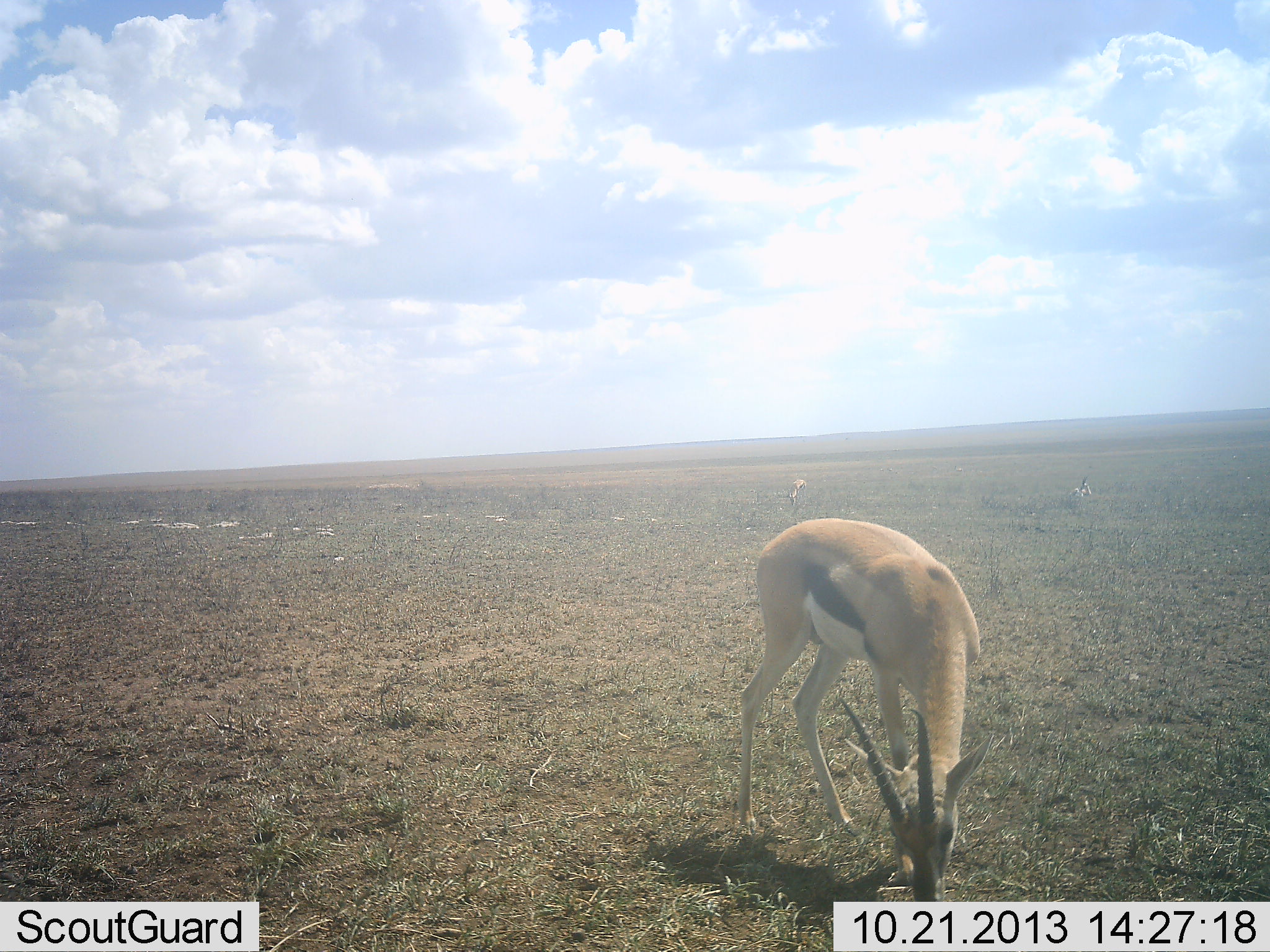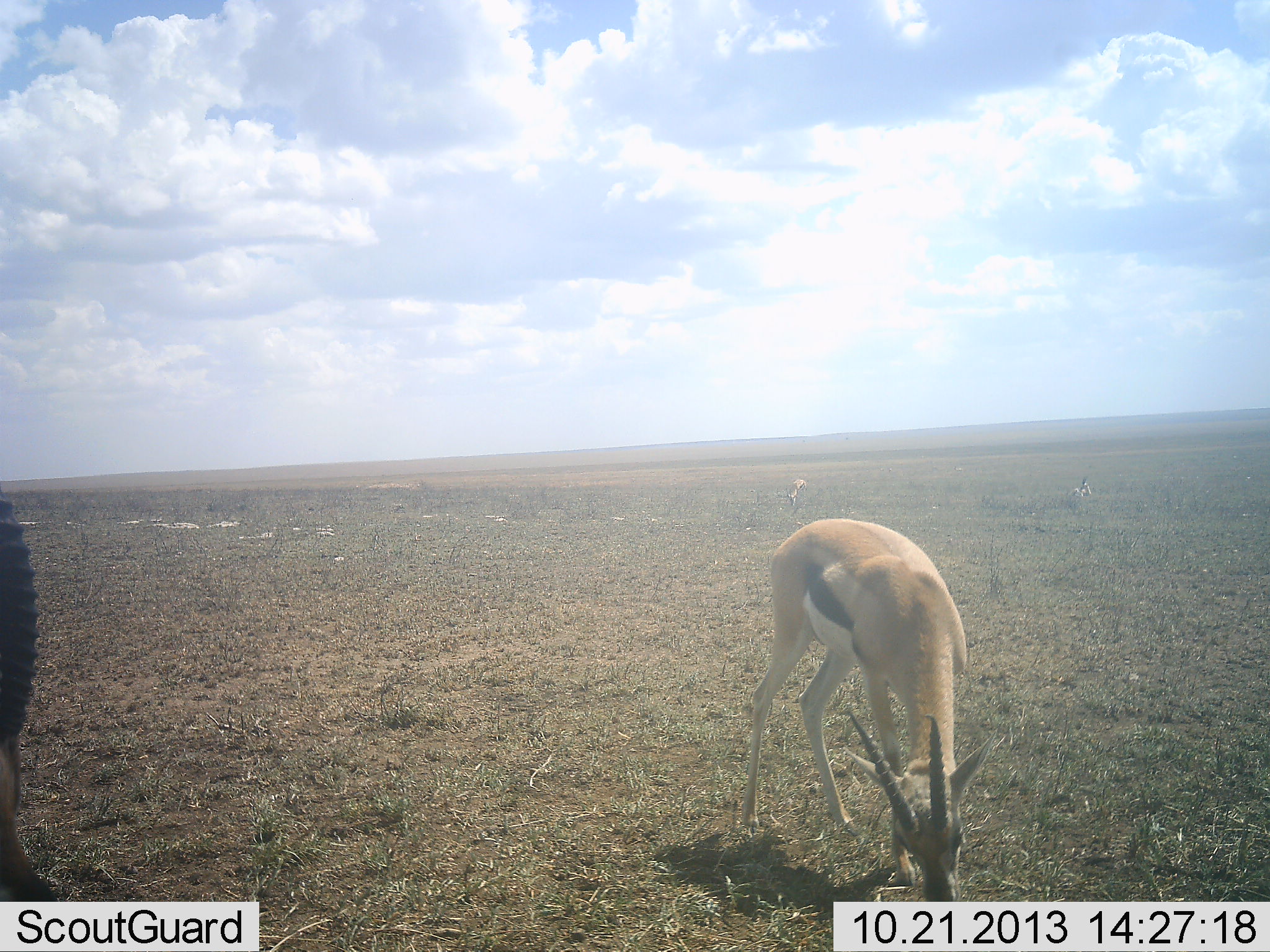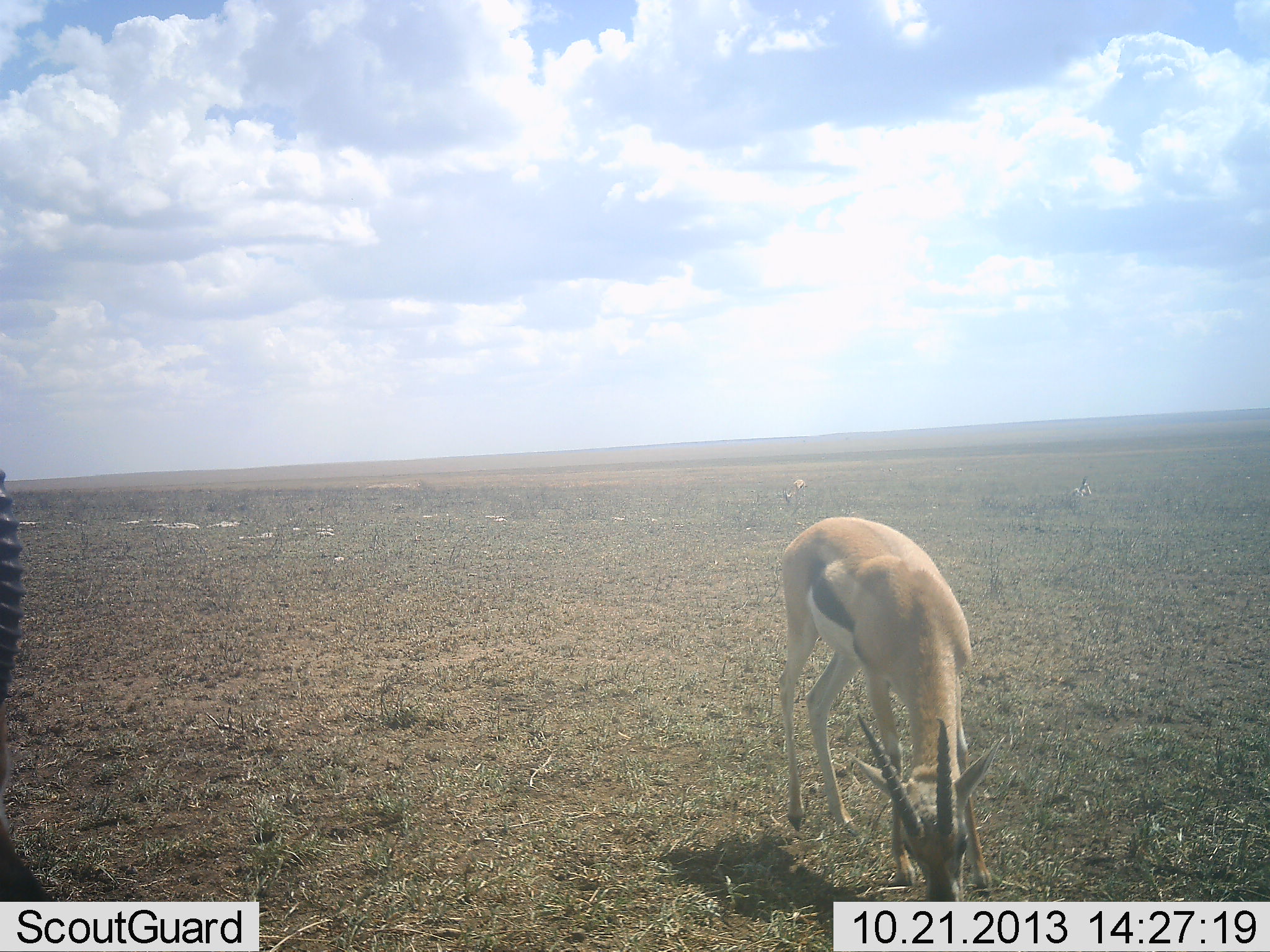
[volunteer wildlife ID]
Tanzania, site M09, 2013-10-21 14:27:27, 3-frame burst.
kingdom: Animalia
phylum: Chordata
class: Mammalia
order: Artiodactyla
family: Bovidae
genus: Eudorcas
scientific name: Eudorcas thomsonii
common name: thomson's gazelle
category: gazellethomsons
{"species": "gazellethomsons (thomson's gazelle) (Eudorcas thomsonii)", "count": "2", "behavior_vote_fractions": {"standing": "36%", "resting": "20%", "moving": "4%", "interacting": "0%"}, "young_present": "0%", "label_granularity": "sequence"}